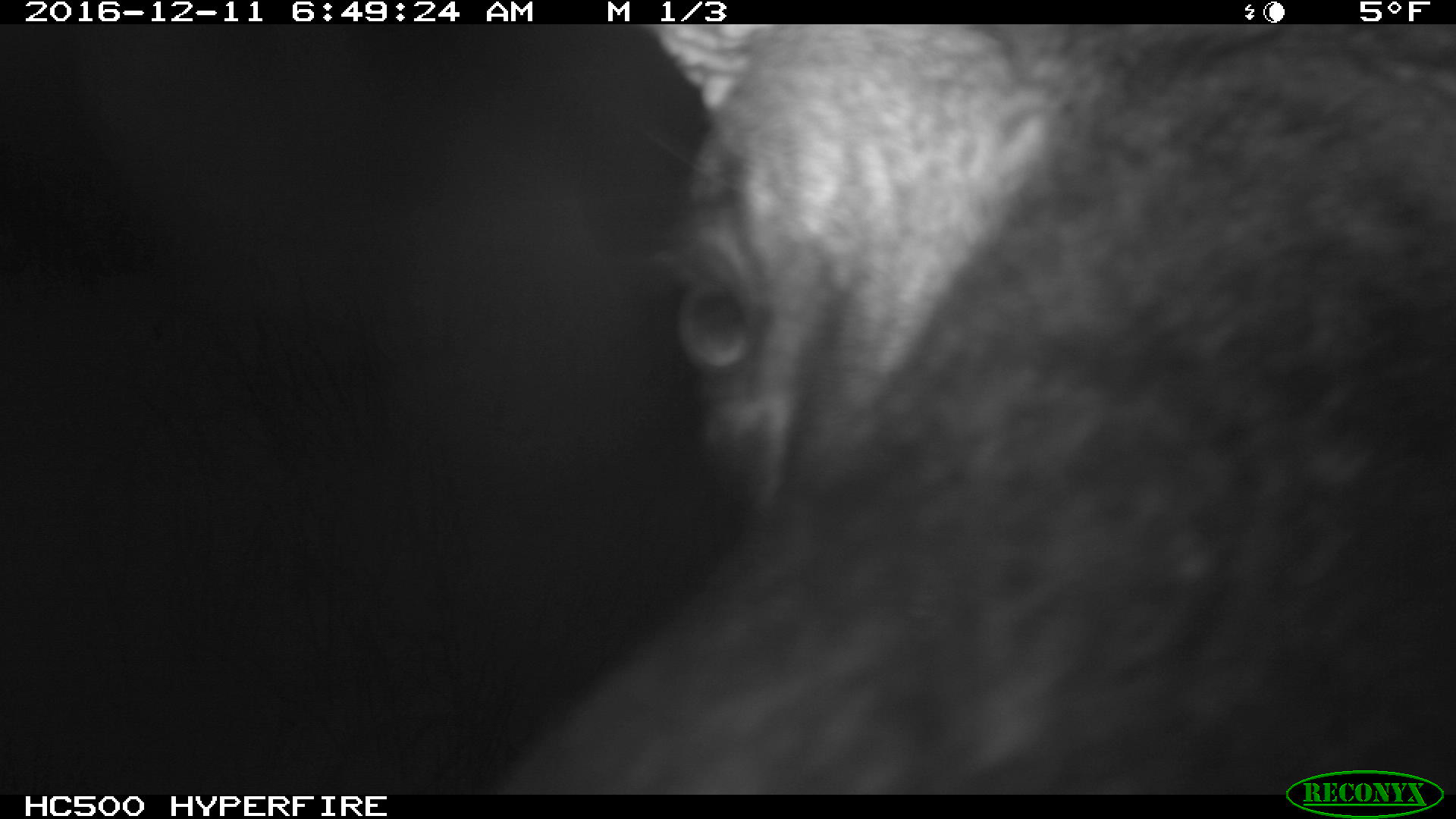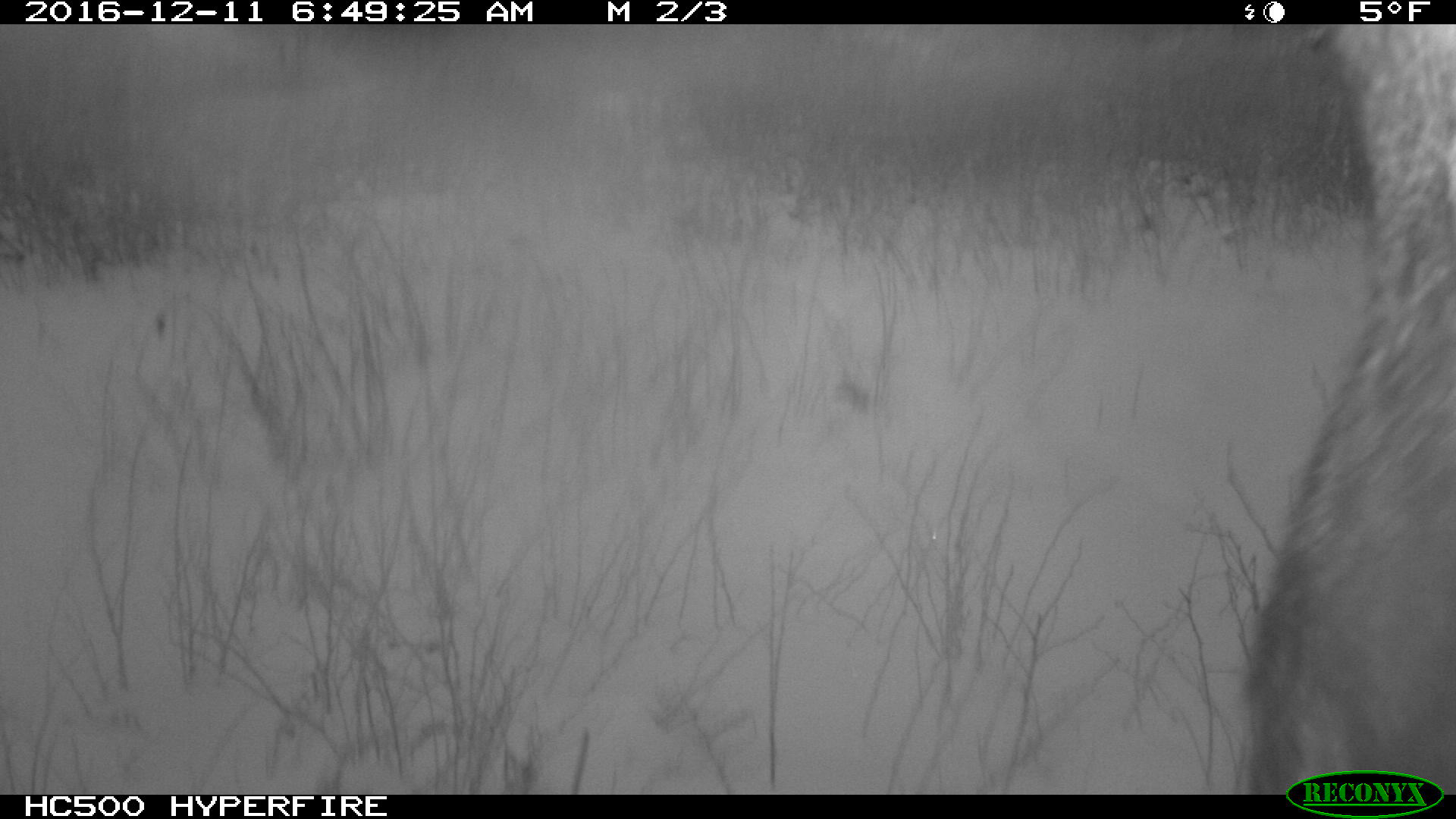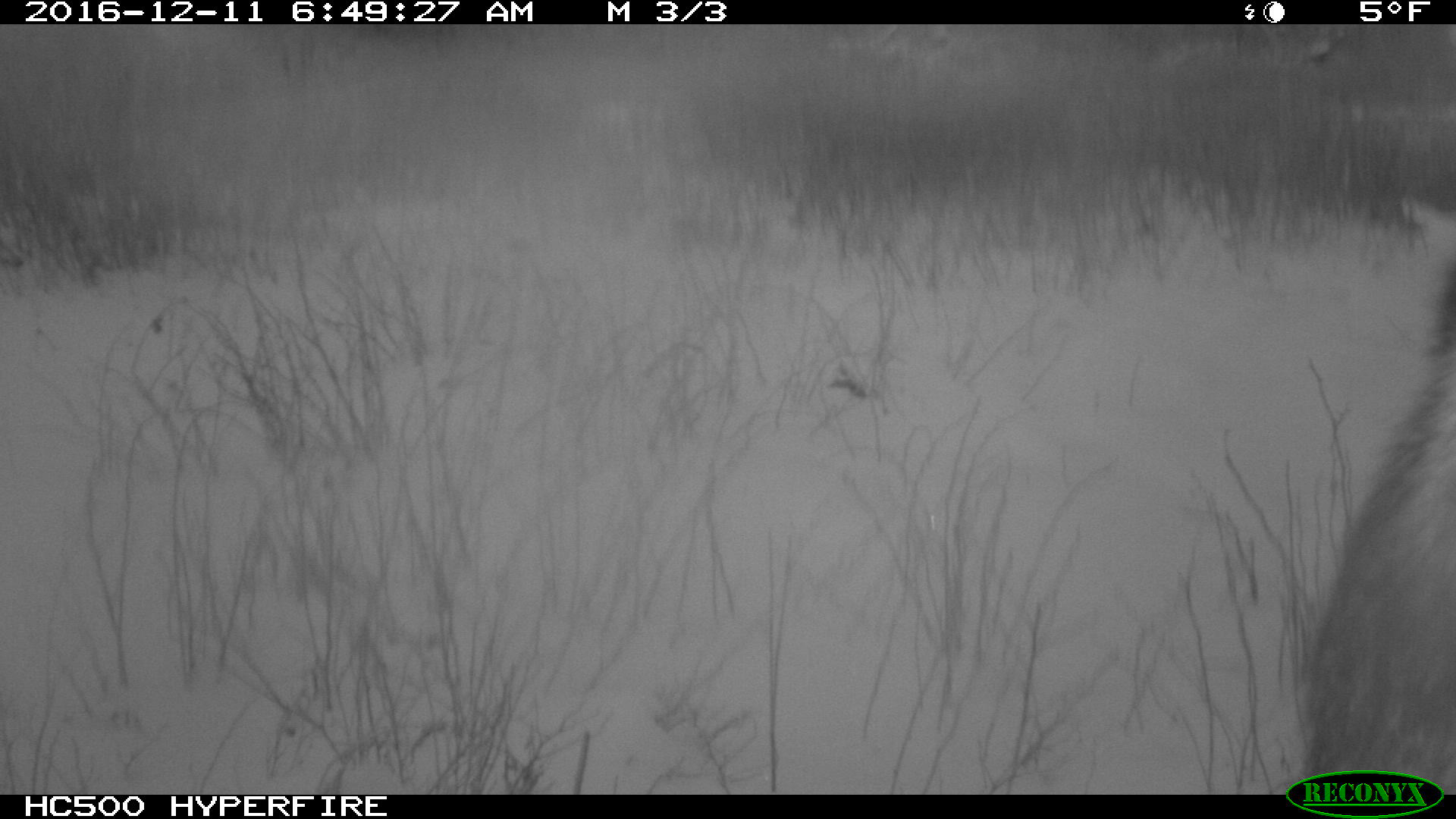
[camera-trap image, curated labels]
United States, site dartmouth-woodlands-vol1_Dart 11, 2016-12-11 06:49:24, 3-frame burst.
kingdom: Animalia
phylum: Chordata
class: Mammalia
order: Artiodactyla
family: Cervidae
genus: Alces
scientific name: Alces alces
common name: moose